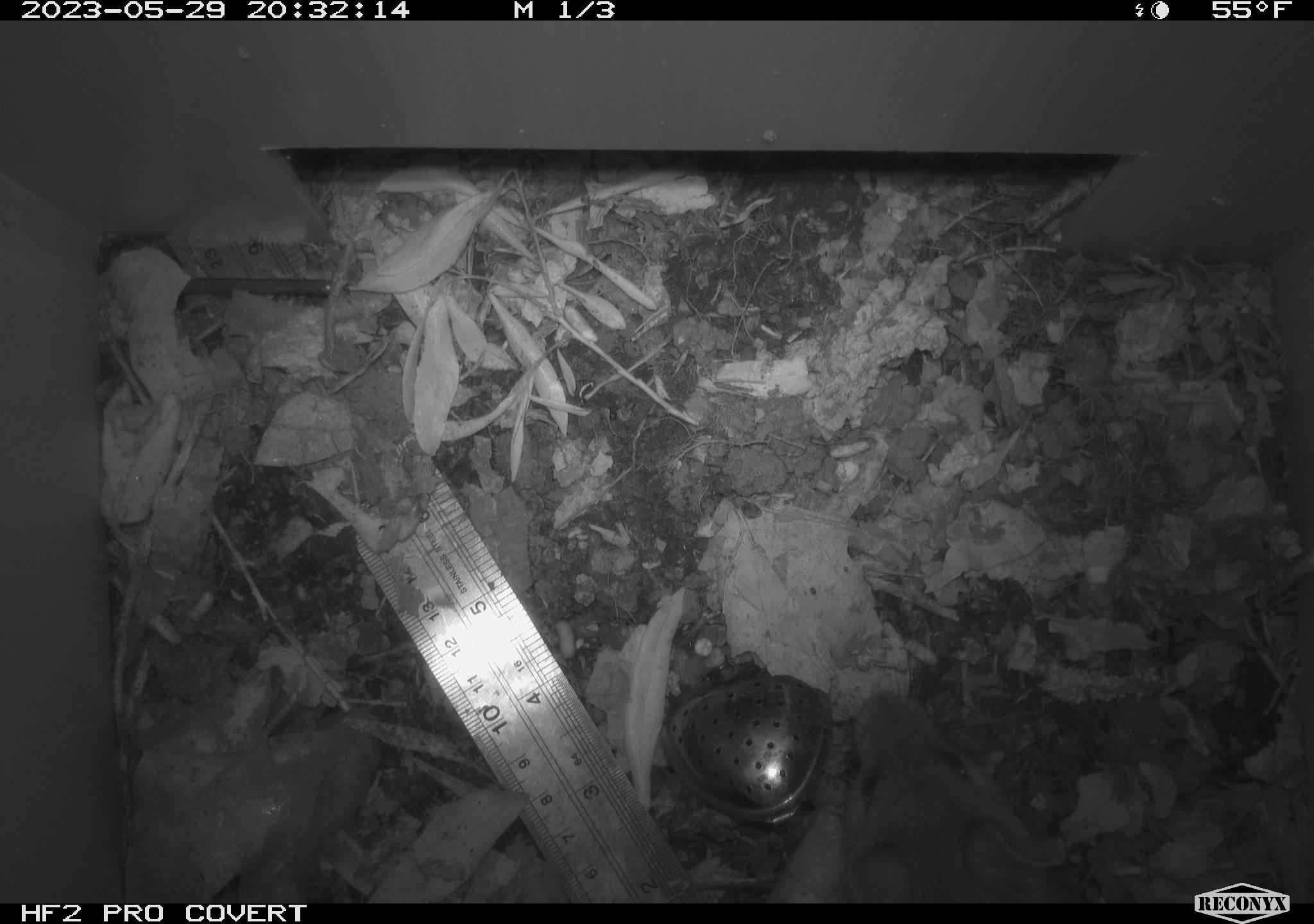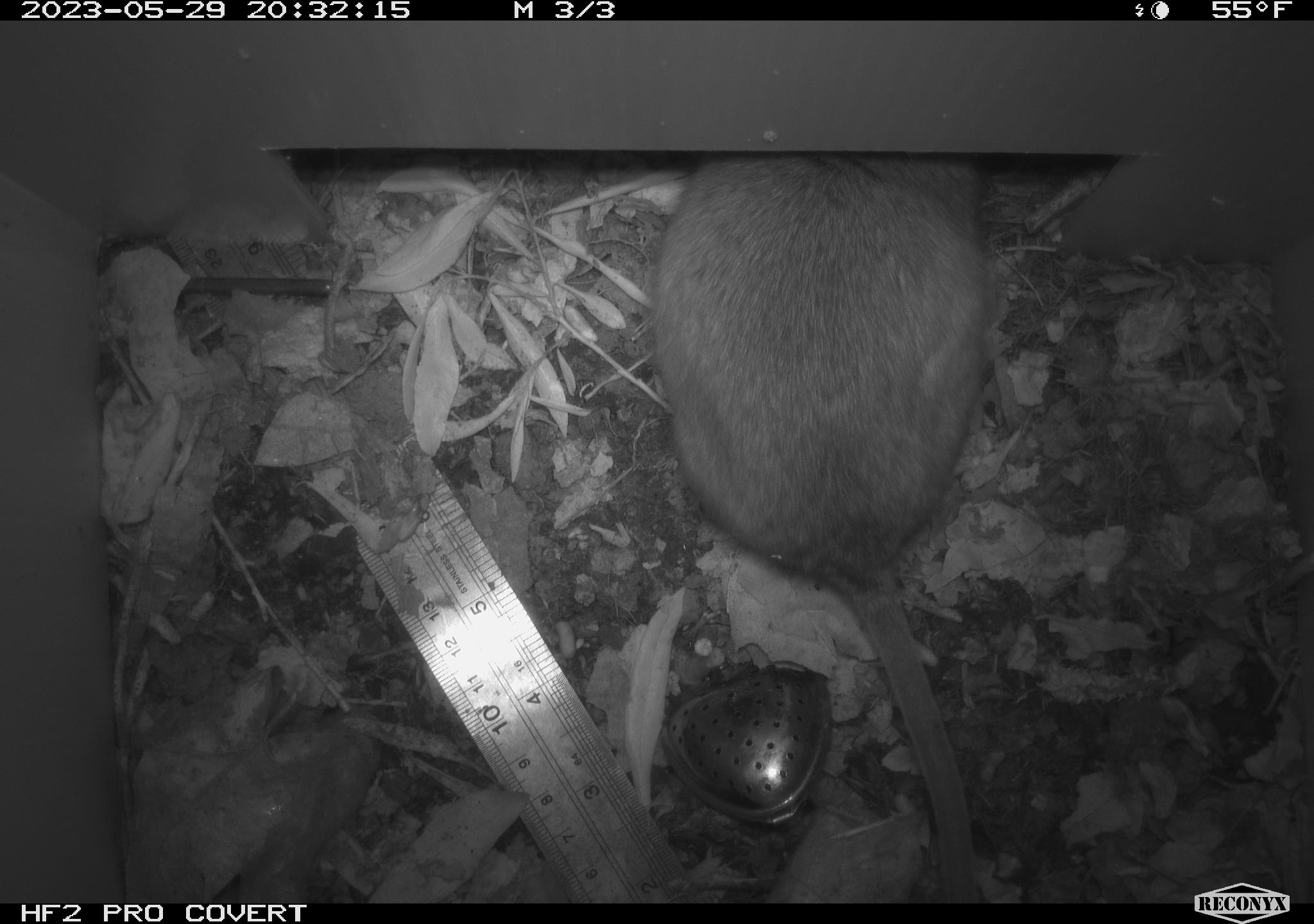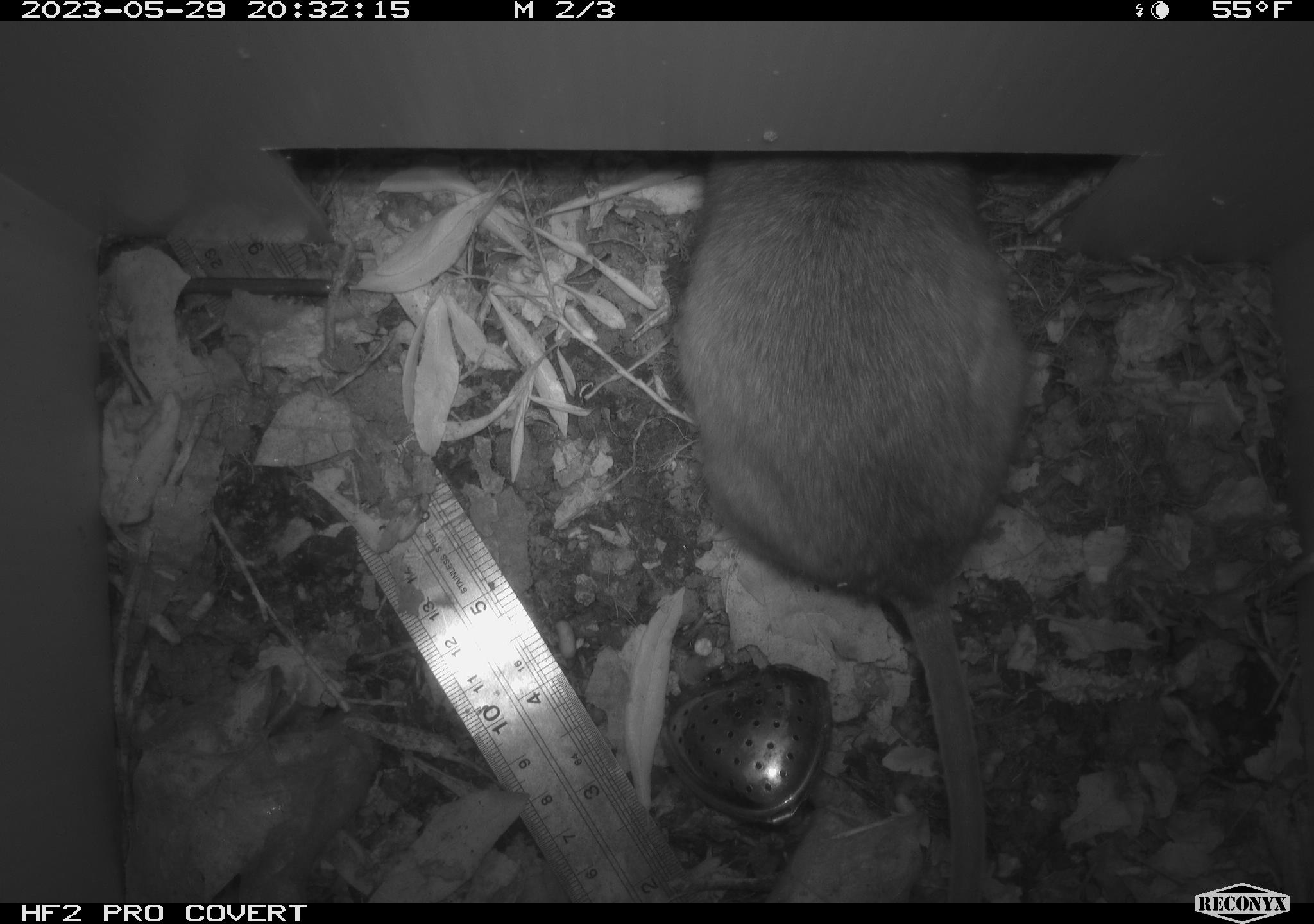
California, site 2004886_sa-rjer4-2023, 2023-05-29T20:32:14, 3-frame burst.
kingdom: Animalia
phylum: Chordata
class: Mammalia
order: Rodentia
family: Cricetidae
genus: Neotoma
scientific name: Neotoma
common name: pack rat or woodrat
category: neotoma species